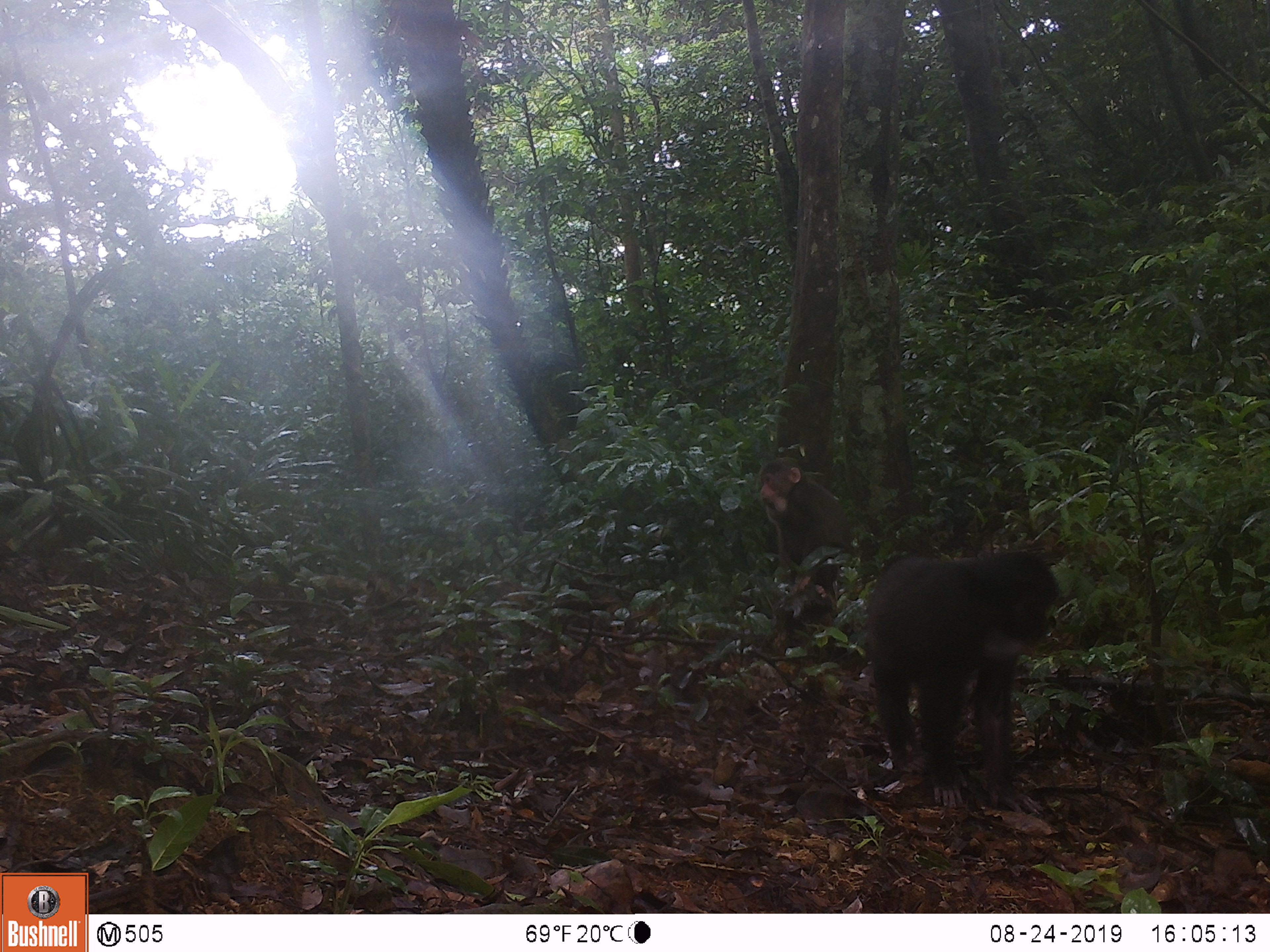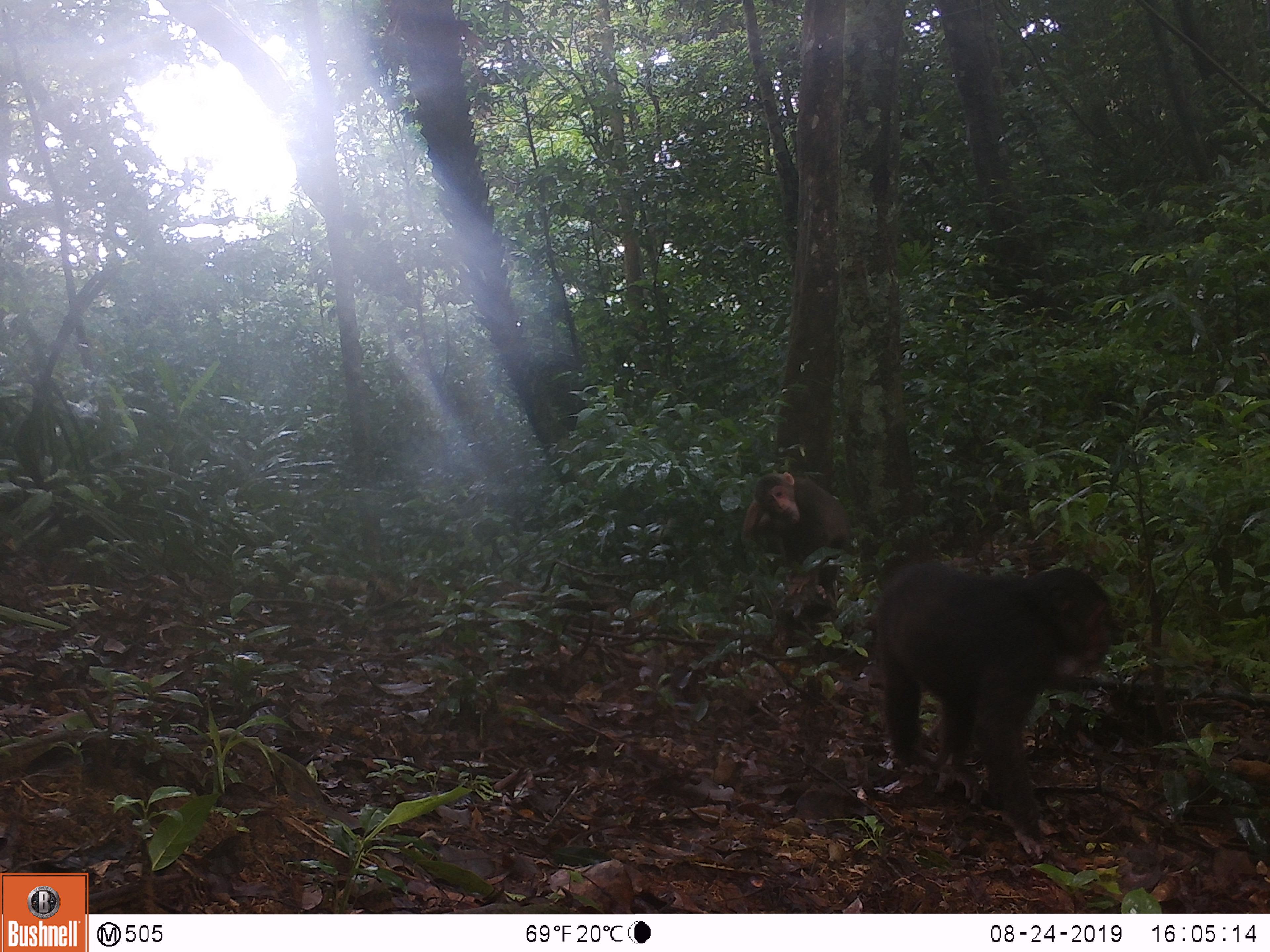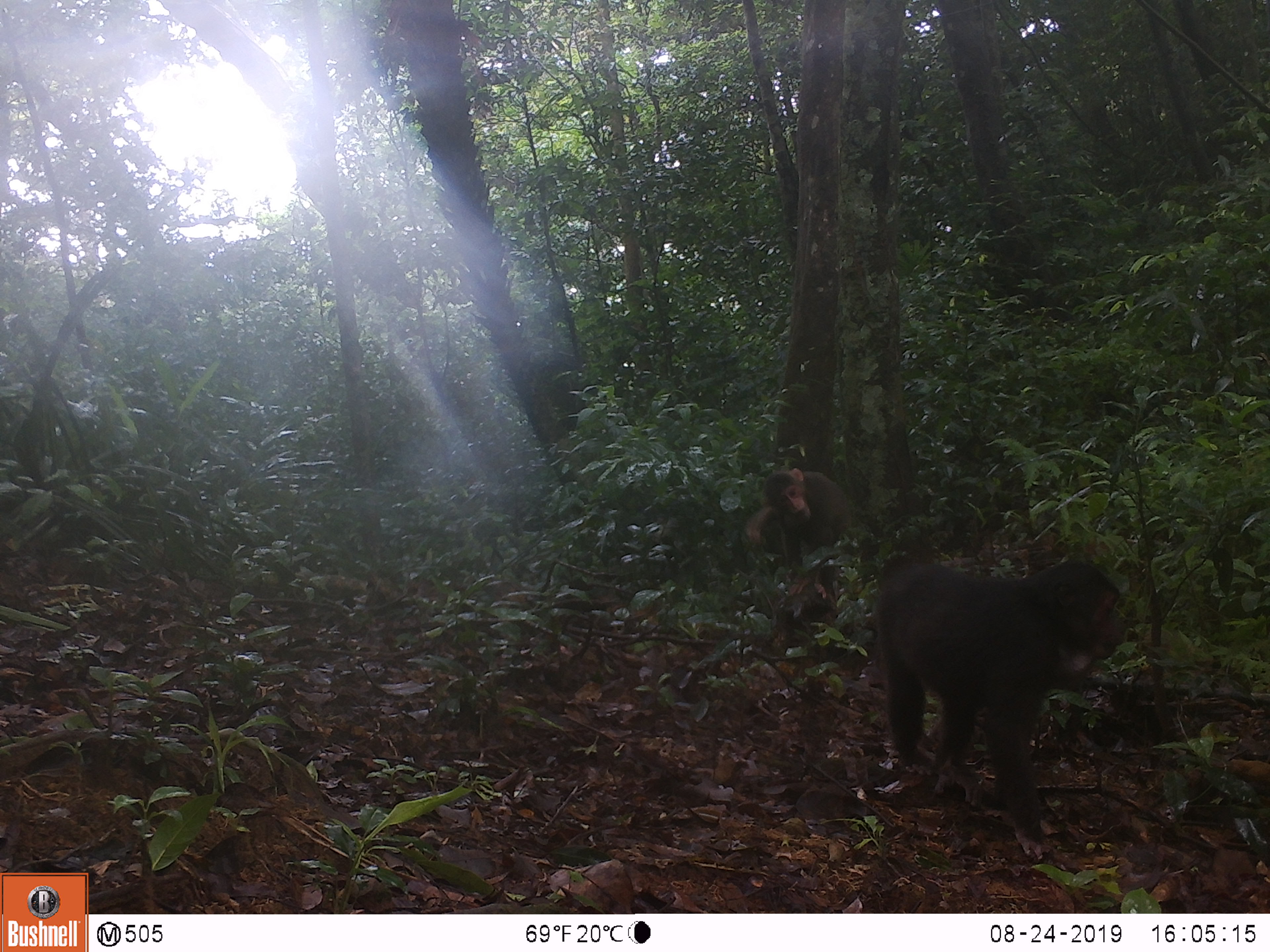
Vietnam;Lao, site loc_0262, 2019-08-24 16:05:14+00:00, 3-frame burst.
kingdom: Animalia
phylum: Chordata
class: Mammalia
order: Primates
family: Cercopithecidae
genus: Macaca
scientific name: Macaca arctoides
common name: stump-tailed macaque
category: stump tailed macaque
Stump tailed macaque (stump-tailed macaque) (Macaca arctoides). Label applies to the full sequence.